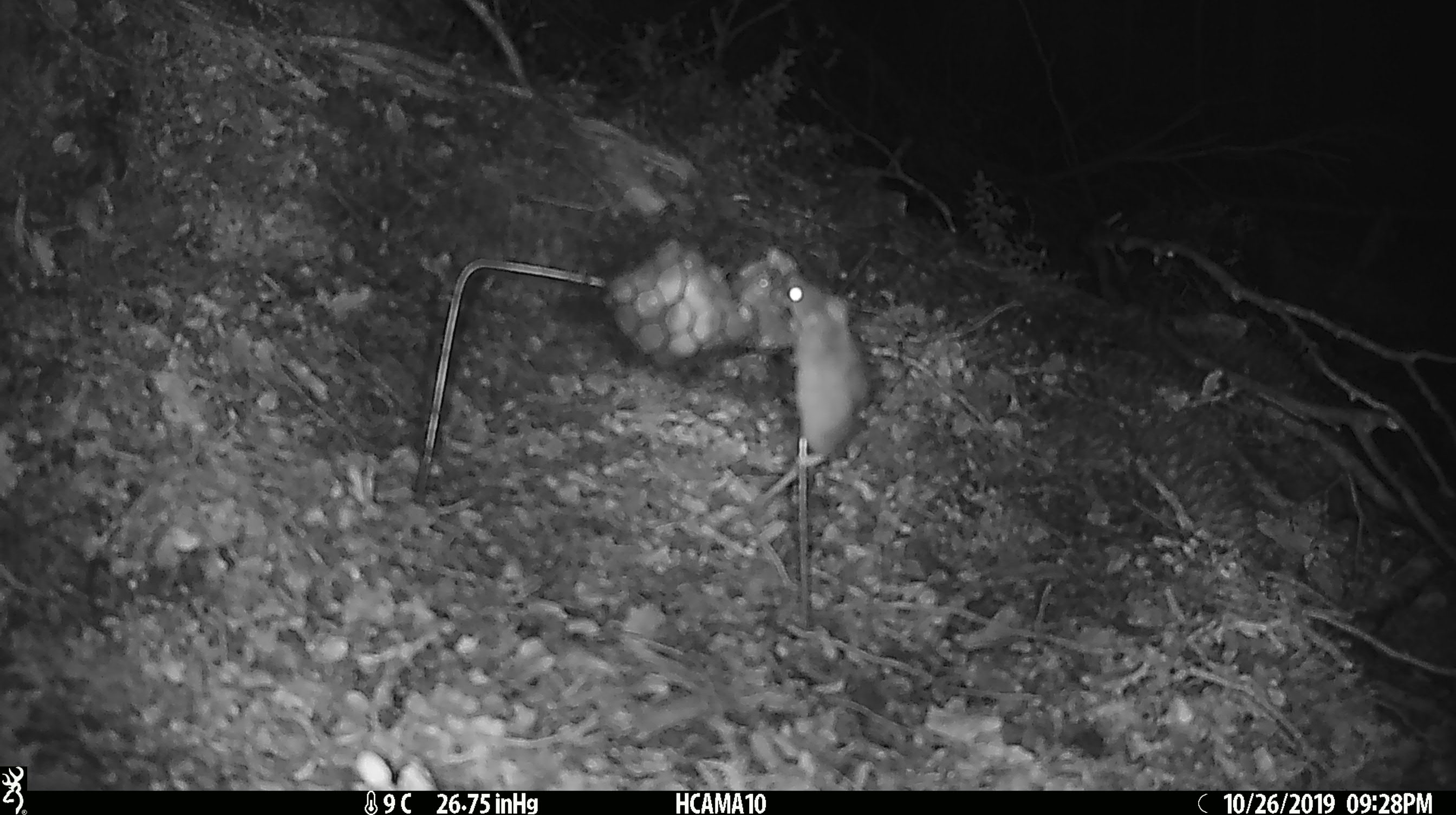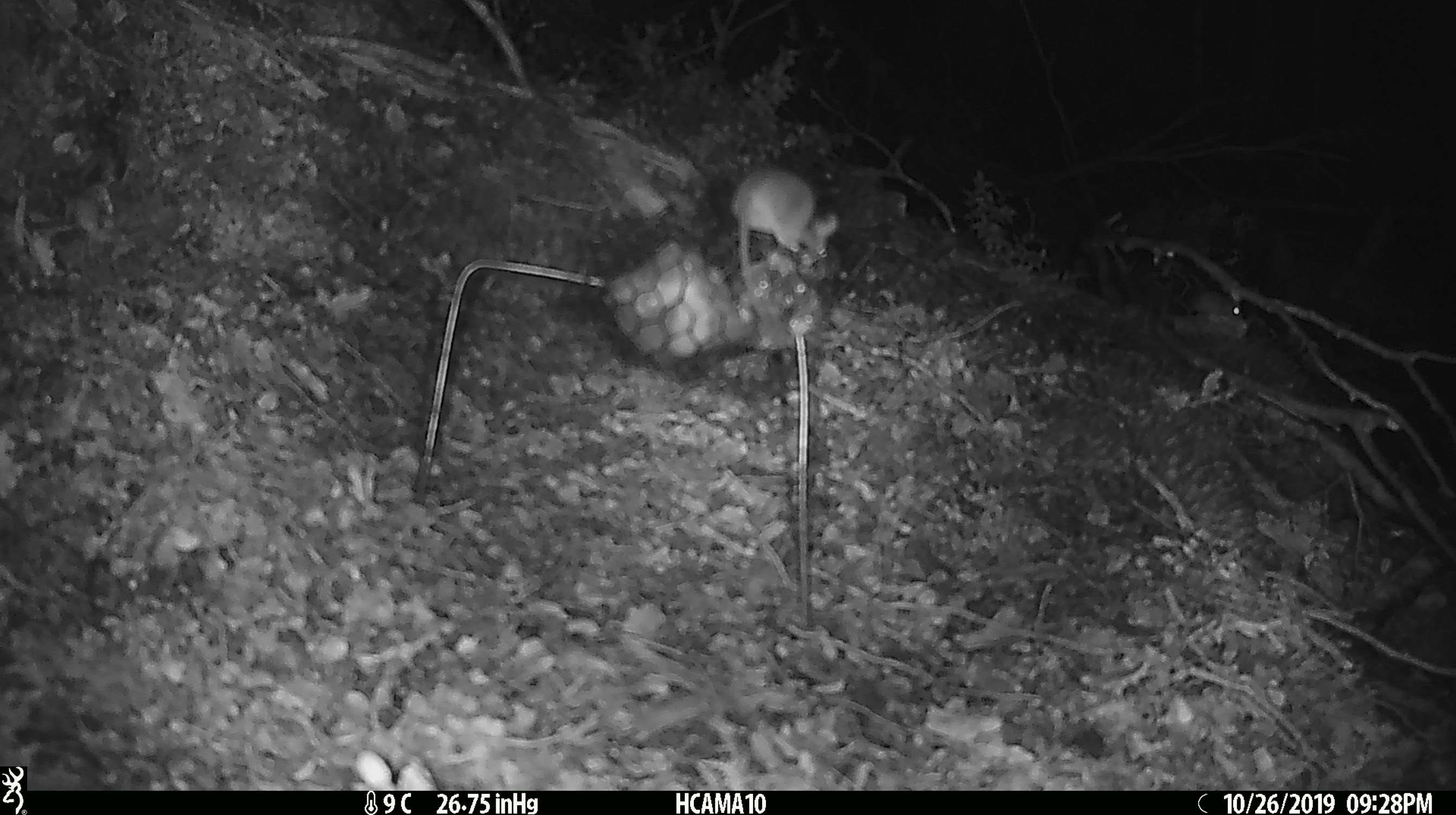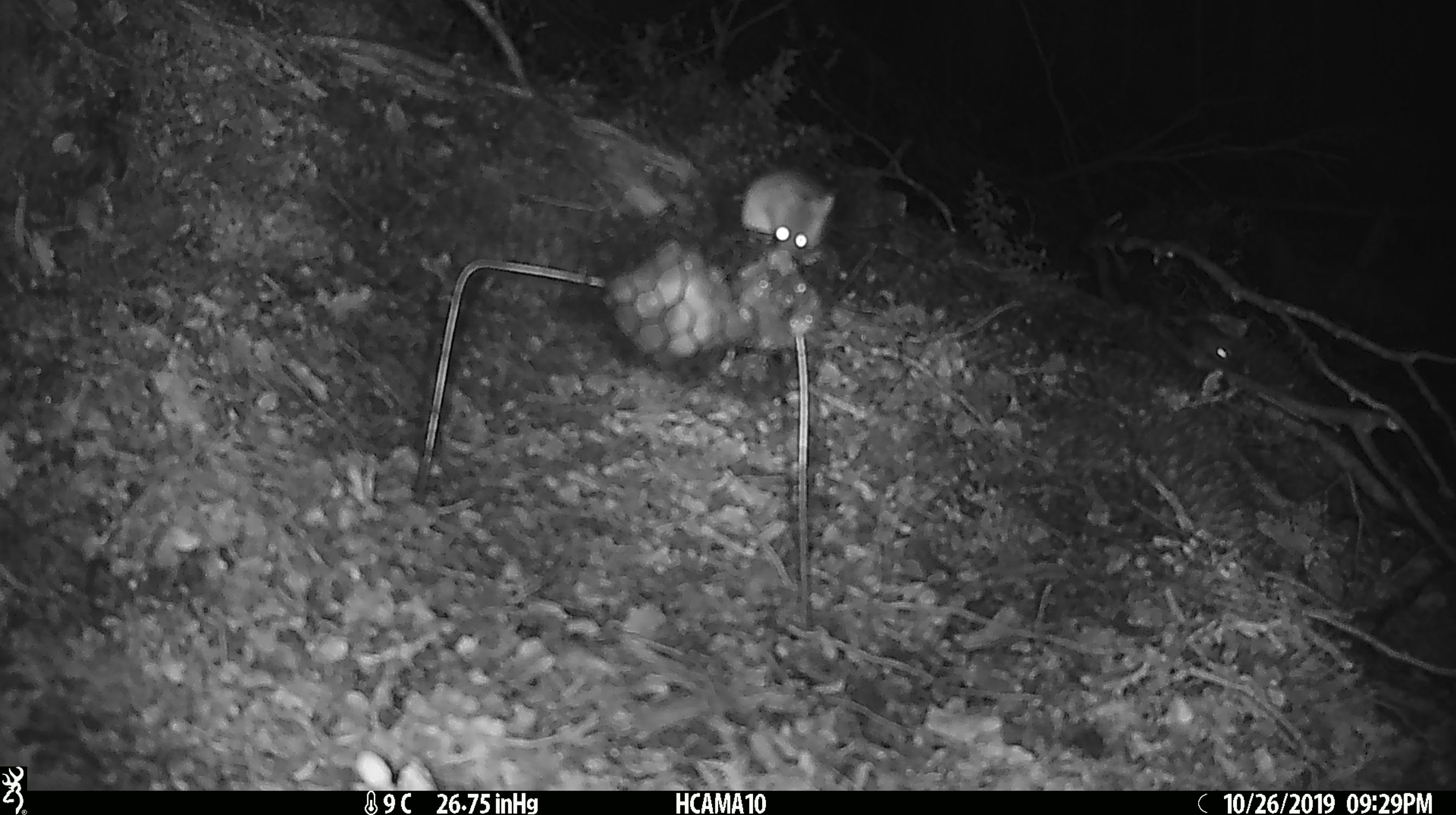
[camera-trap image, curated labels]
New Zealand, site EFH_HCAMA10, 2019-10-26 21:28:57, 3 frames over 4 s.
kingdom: Animalia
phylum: Chordata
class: Mammalia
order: Rodentia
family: Muridae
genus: Mus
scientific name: Mus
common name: mouse